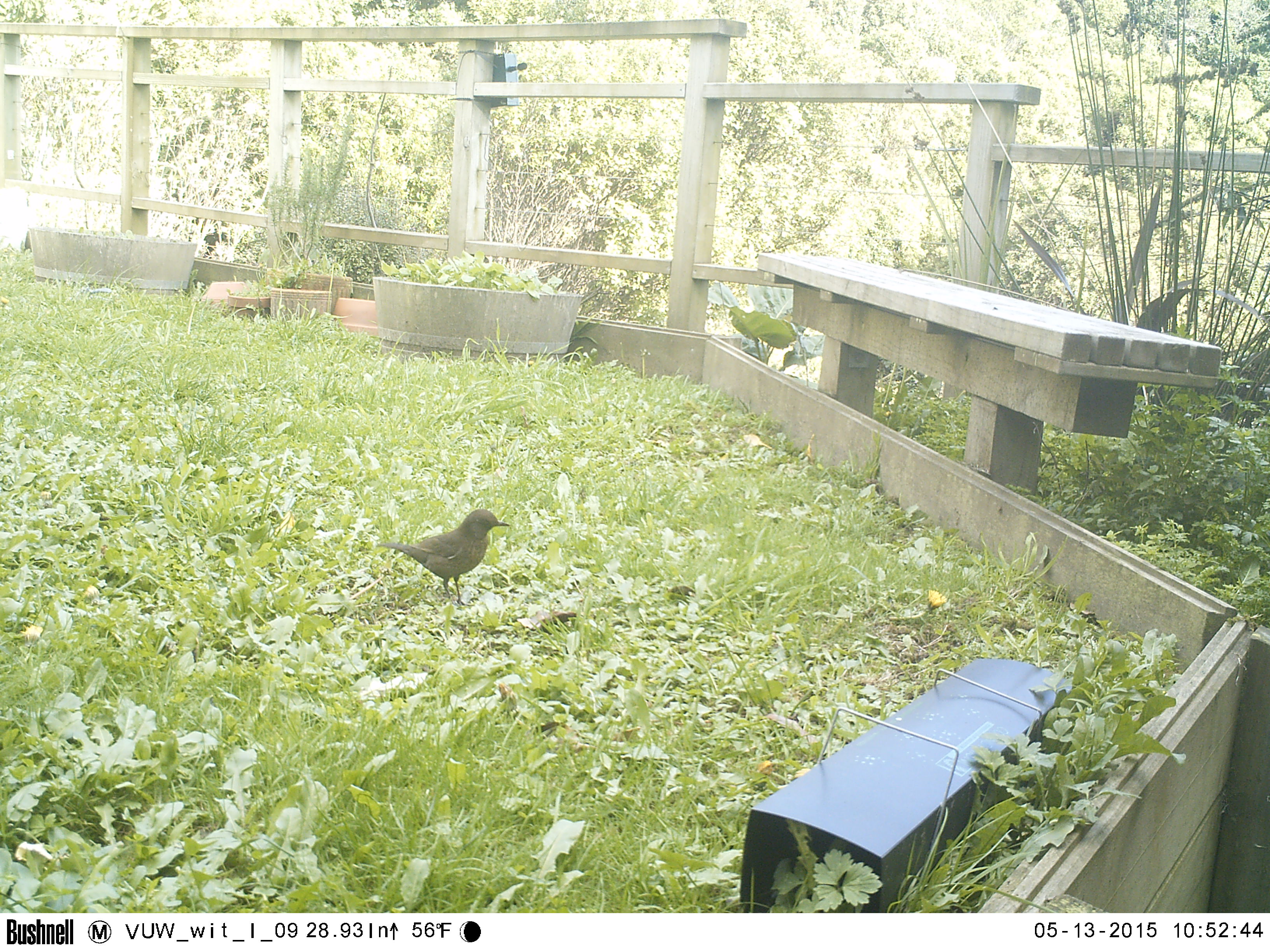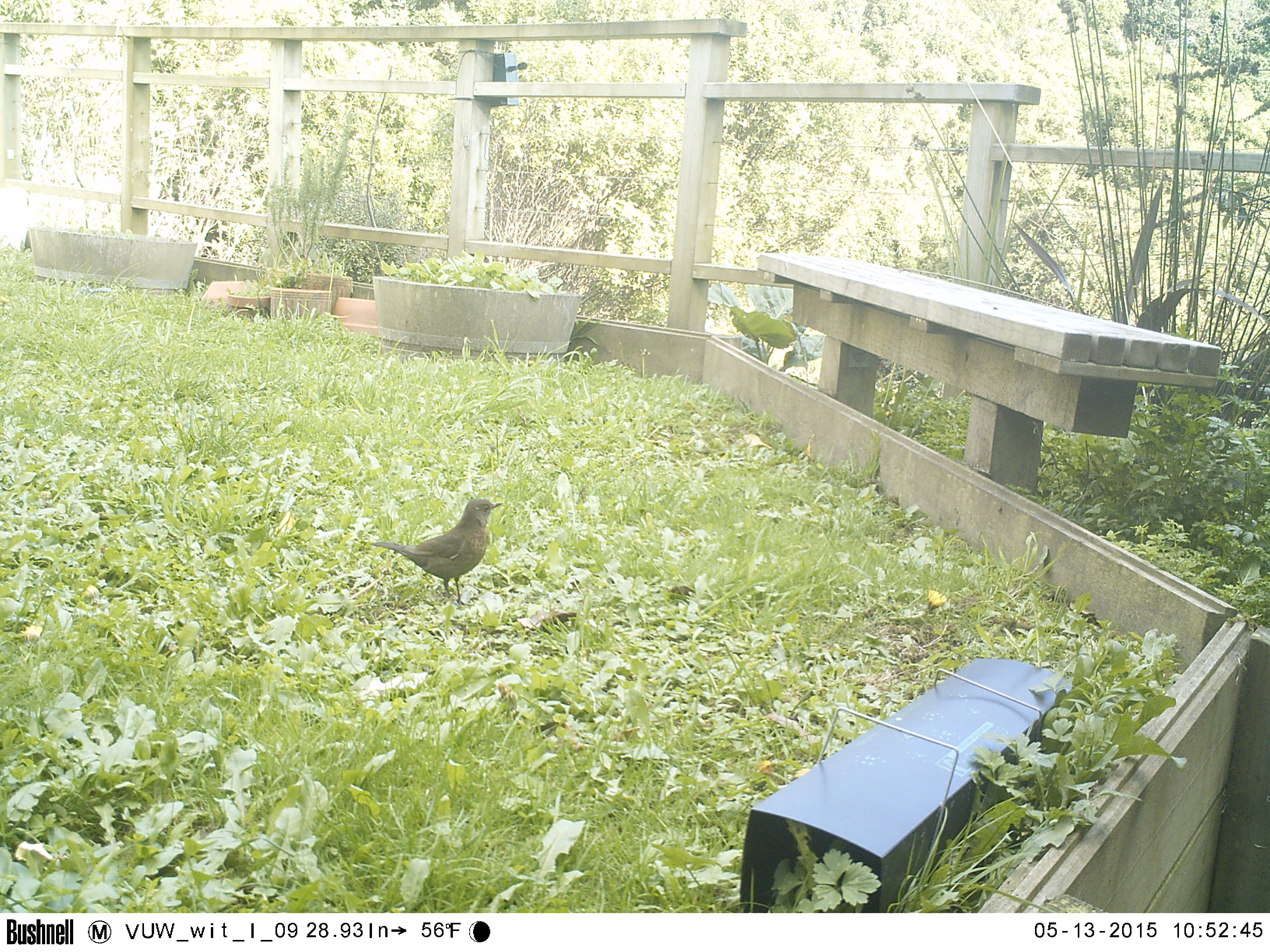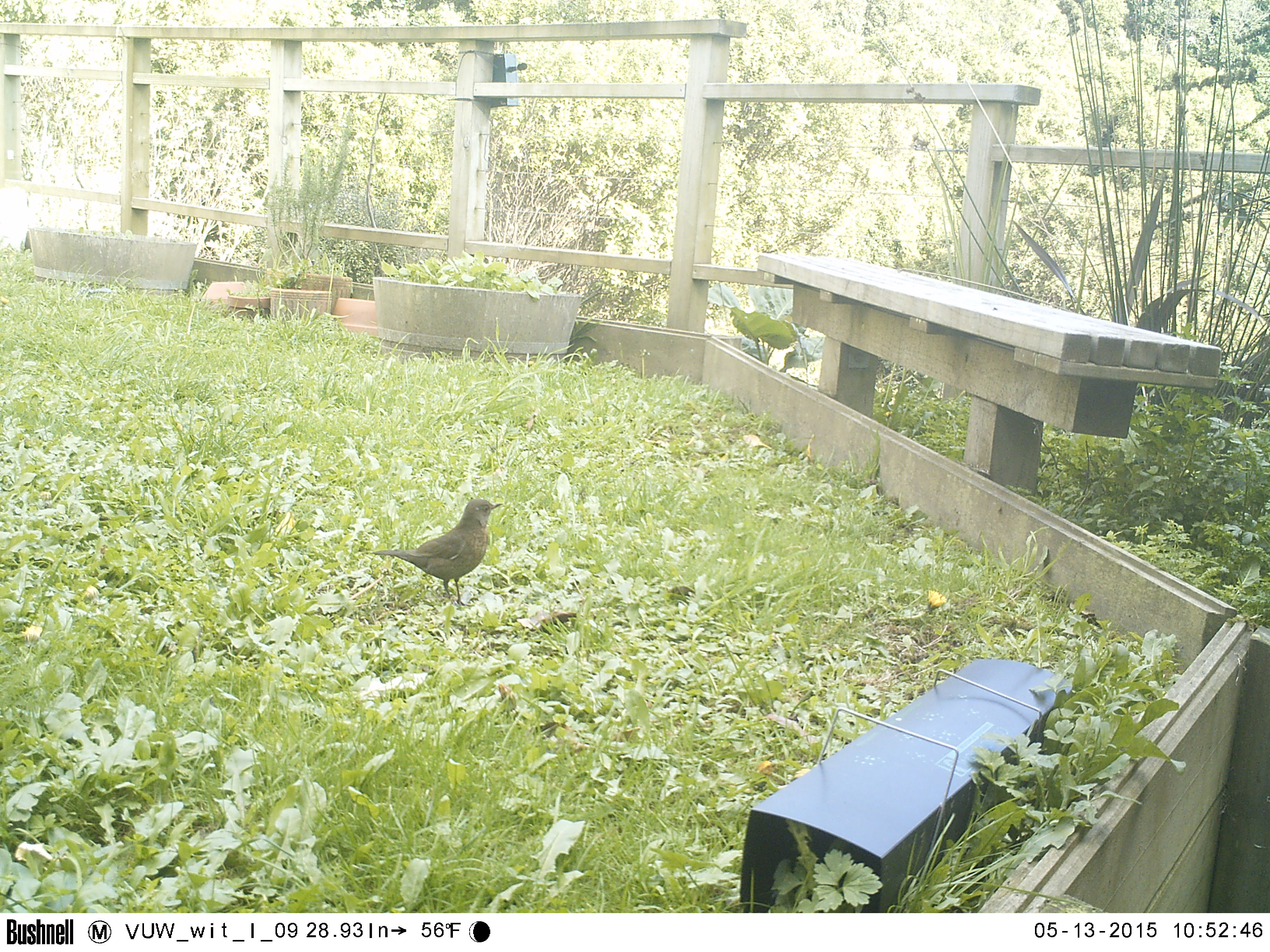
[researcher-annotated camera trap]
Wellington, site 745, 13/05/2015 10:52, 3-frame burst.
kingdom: Animalia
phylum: Chordata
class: Aves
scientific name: Aves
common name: bird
Bird (Aves).